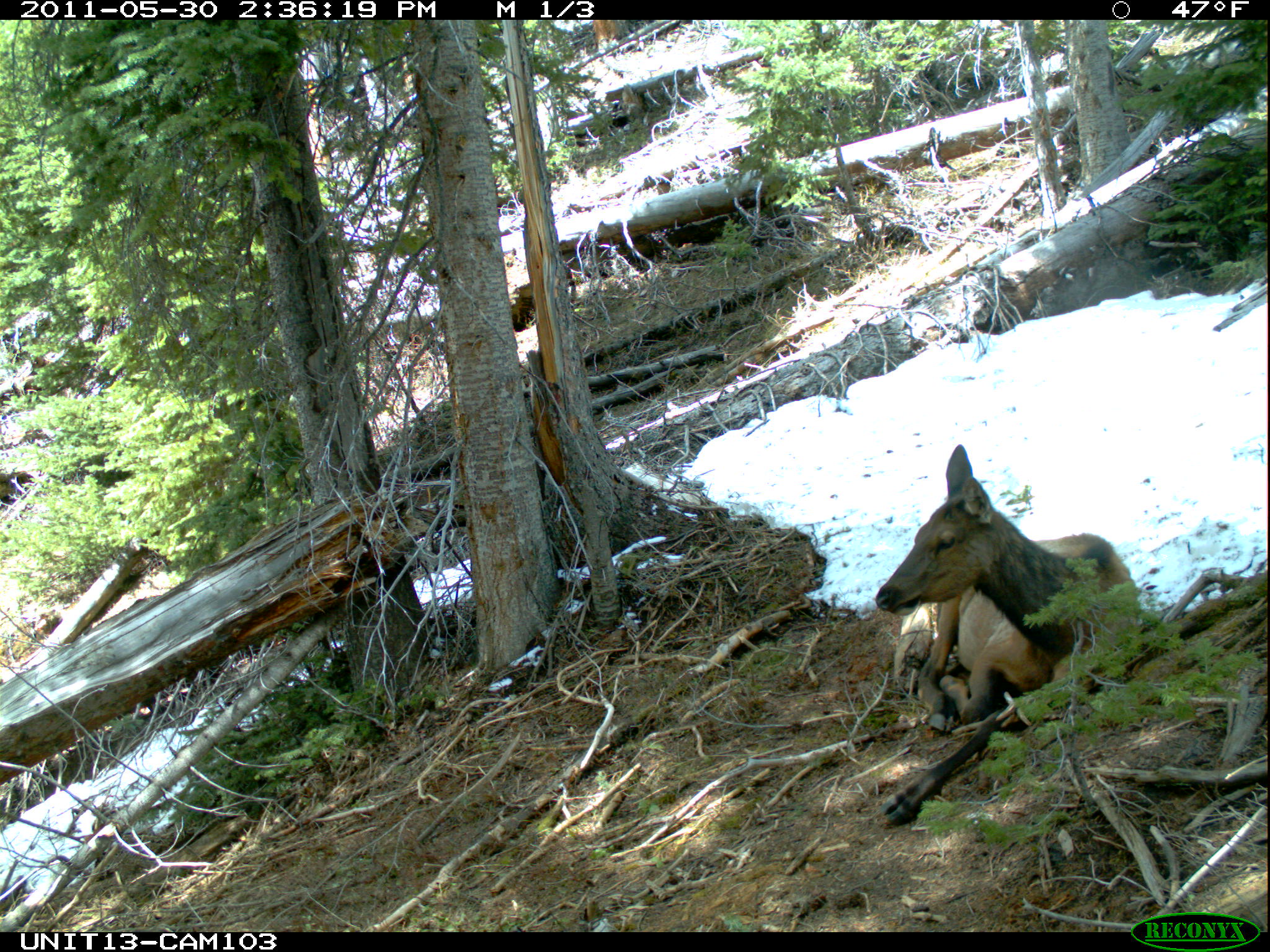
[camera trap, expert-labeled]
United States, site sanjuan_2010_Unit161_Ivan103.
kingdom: Animalia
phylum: Chordata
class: Mammalia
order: Artiodactyla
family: Cervidae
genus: Cervus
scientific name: Cervus elaphus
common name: red deer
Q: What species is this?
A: Cervus elaphus (red deer).